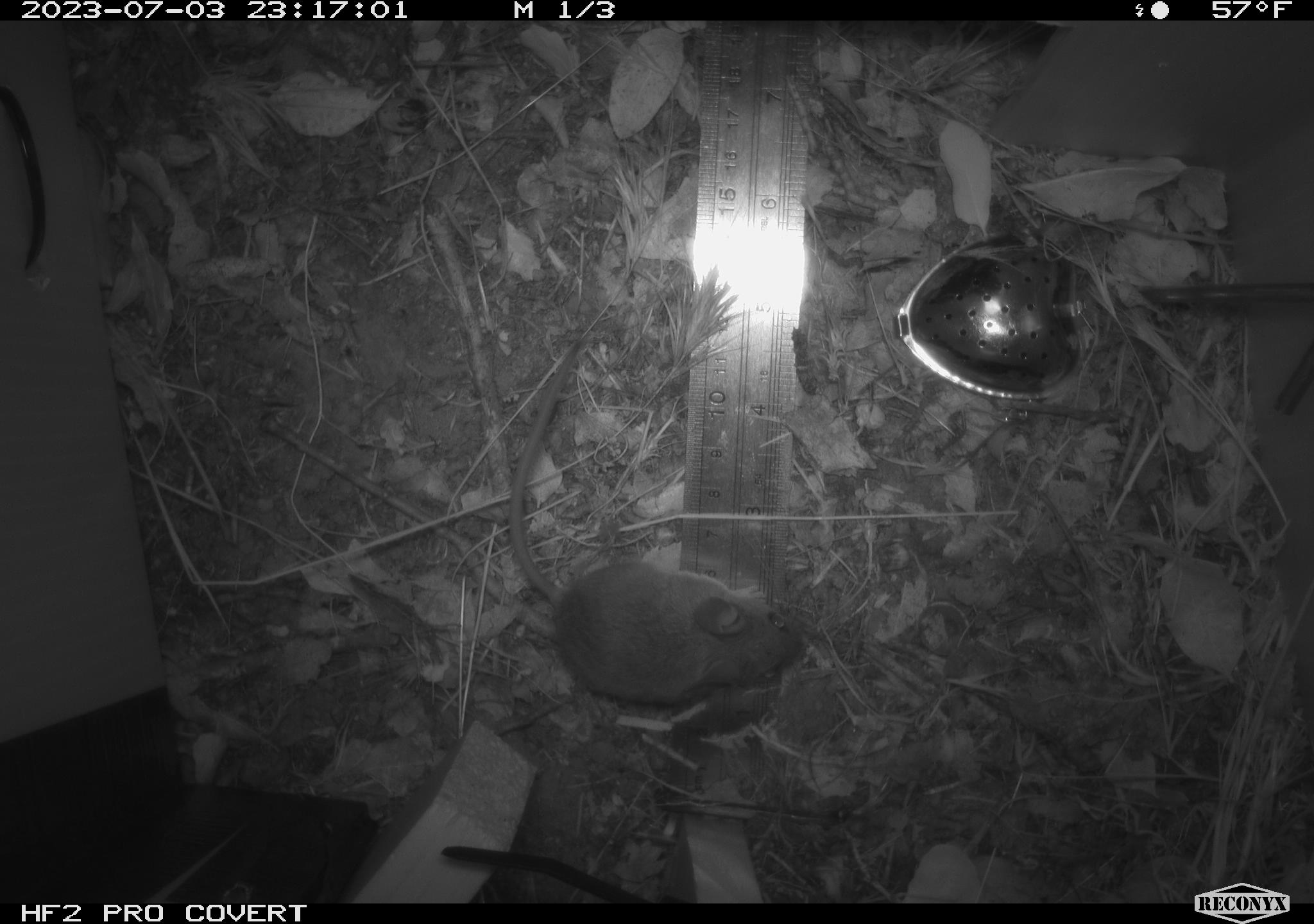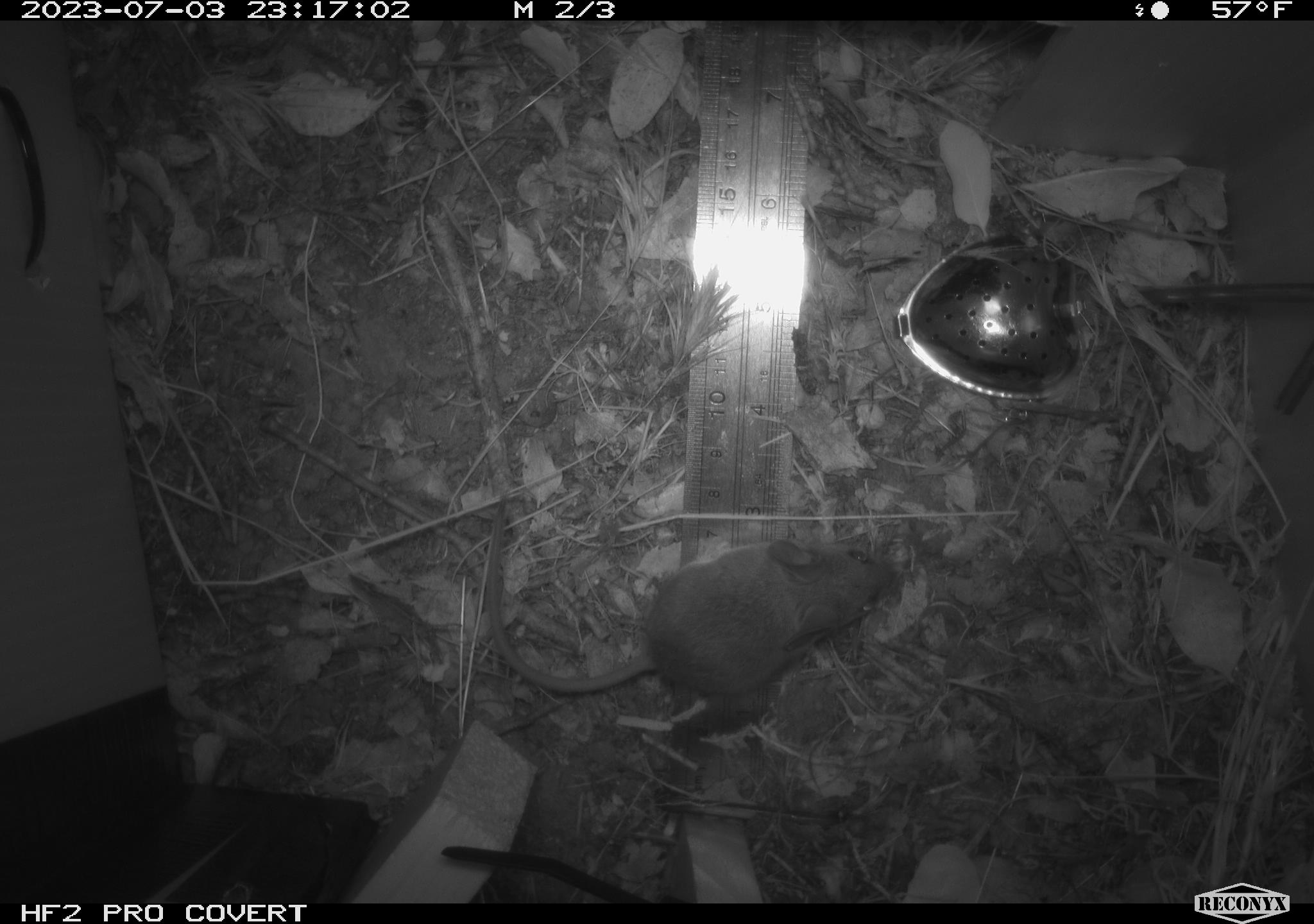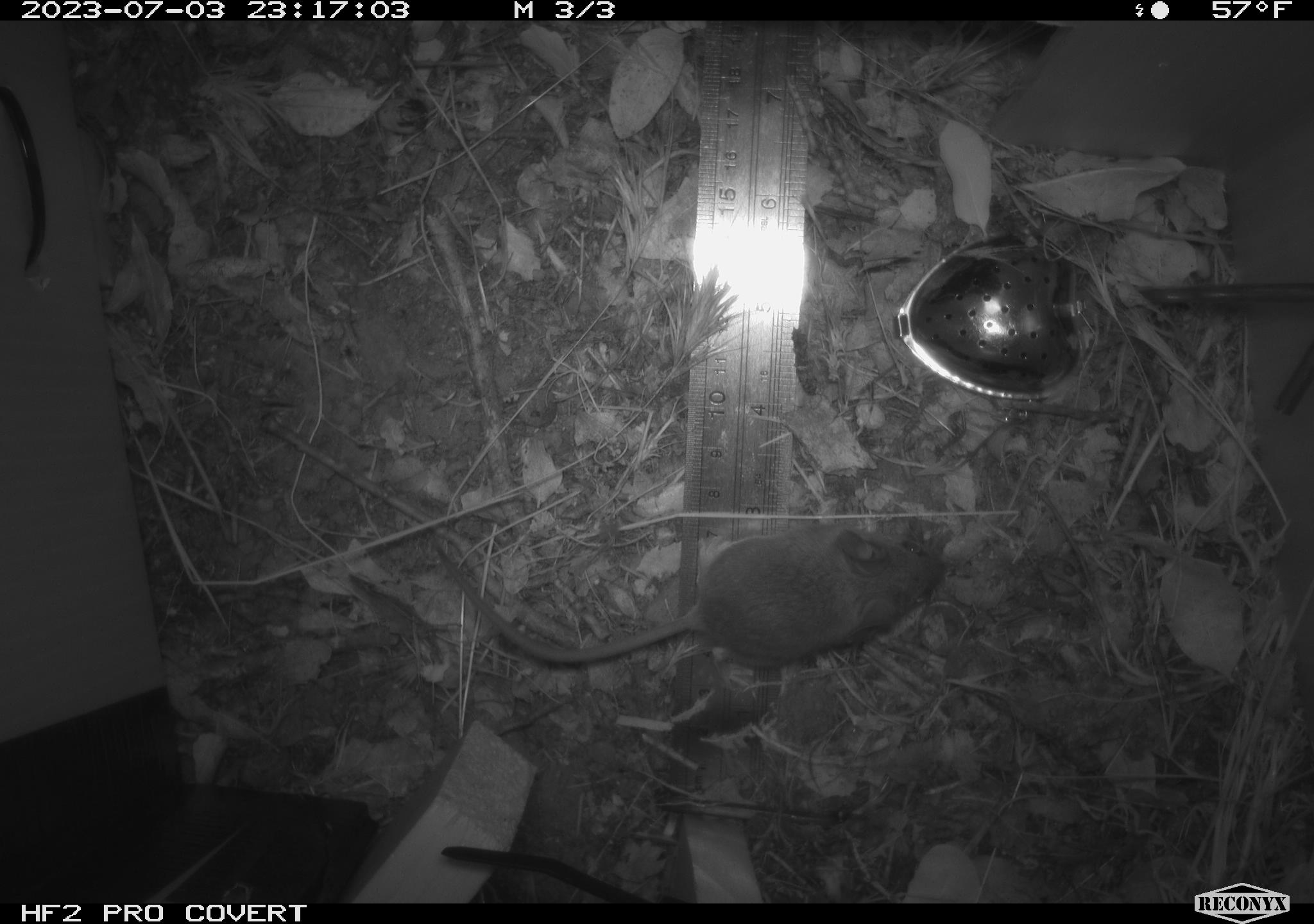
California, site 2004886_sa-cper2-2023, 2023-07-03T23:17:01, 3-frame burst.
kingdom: Animalia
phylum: Chordata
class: Mammalia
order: Rodentia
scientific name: Rodentia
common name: mouse species